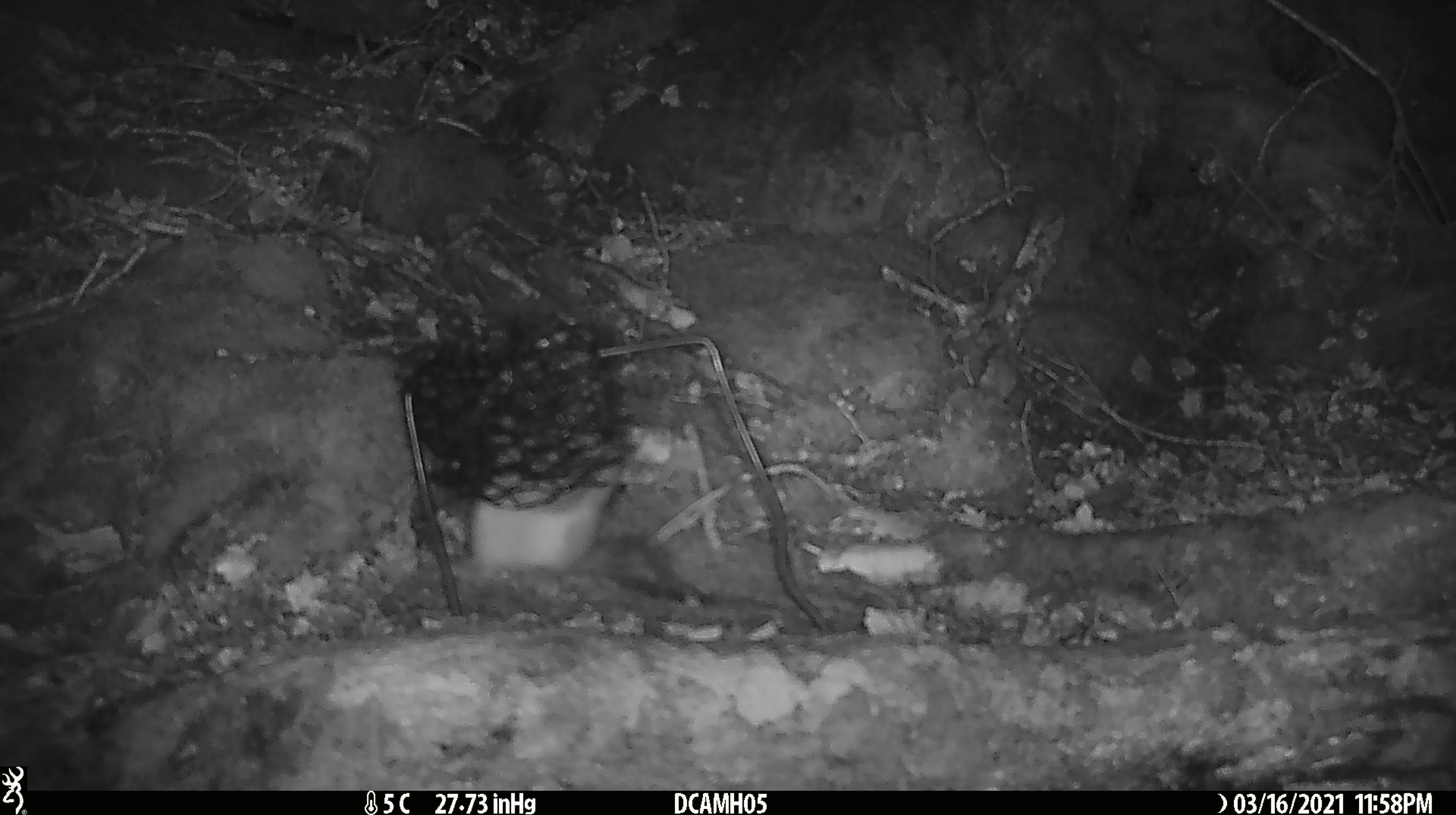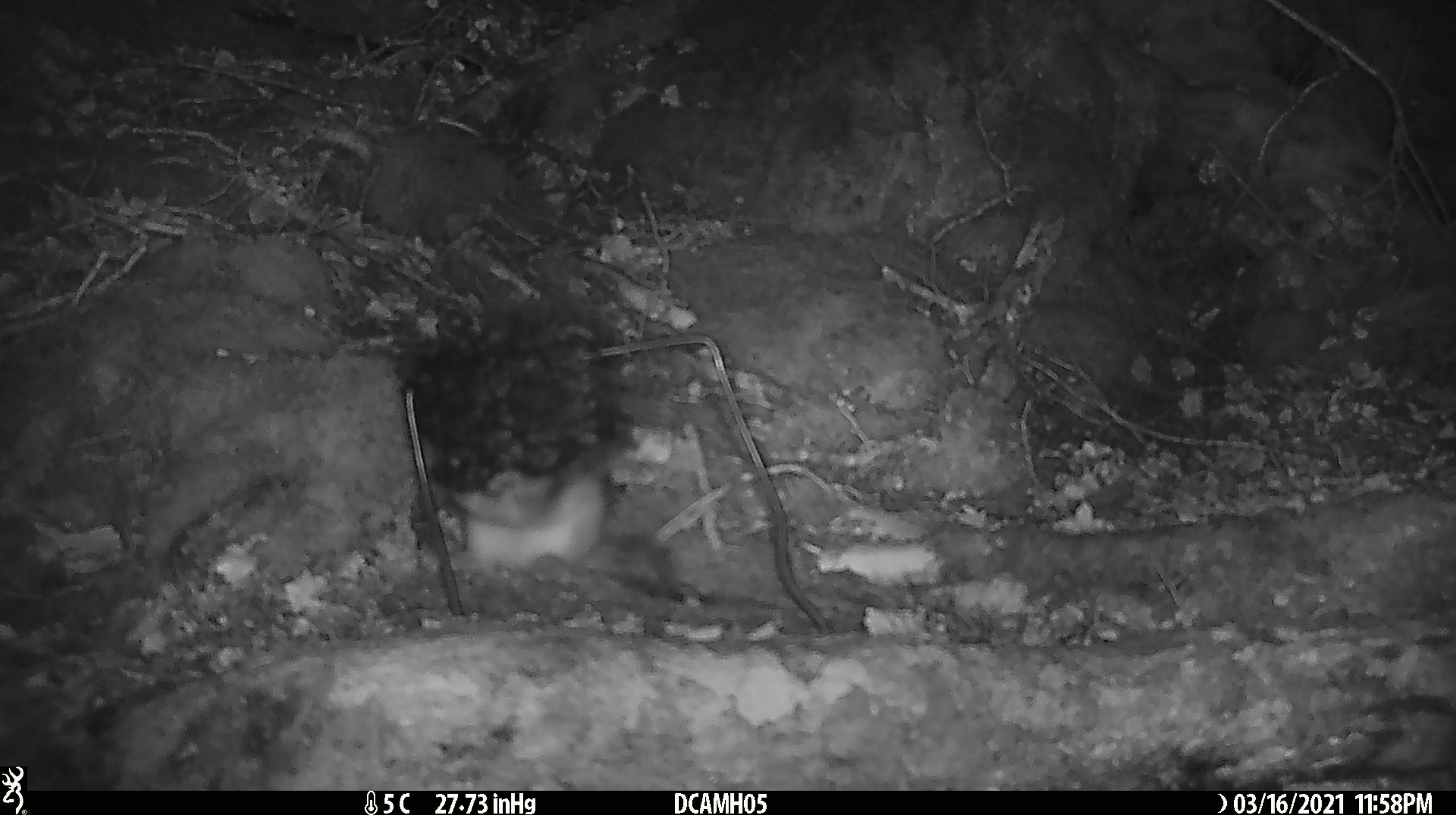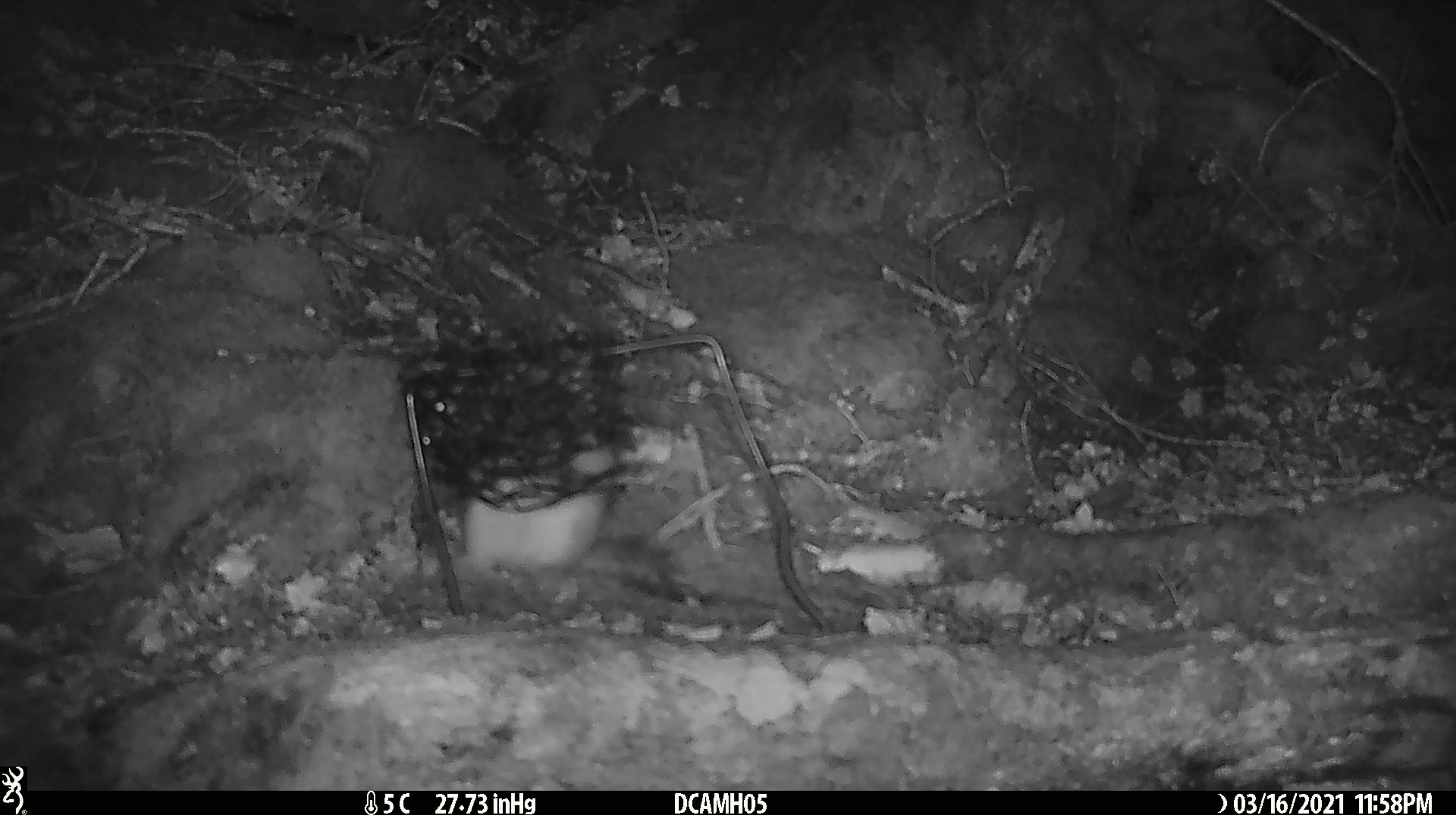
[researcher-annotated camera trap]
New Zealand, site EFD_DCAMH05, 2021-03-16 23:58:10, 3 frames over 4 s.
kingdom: Animalia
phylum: Chordata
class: Mammalia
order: Carnivora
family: Mustelidae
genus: Mustela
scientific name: Mustela erminea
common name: stoat